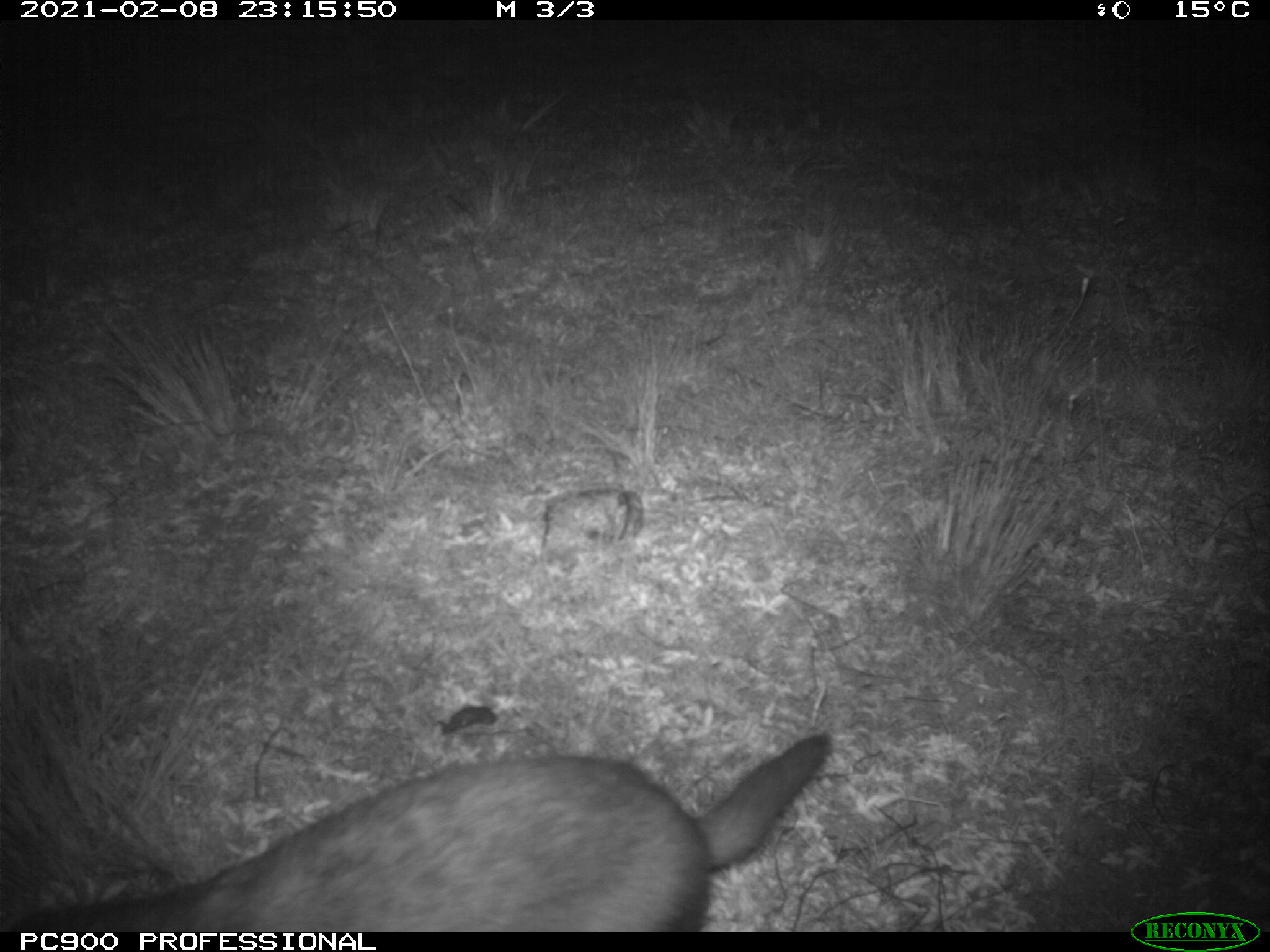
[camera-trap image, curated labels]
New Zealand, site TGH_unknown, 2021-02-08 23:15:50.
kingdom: Animalia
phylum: Chordata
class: Mammalia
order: Carnivora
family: Mustelidae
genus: Mustela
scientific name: Mustela furo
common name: ferret